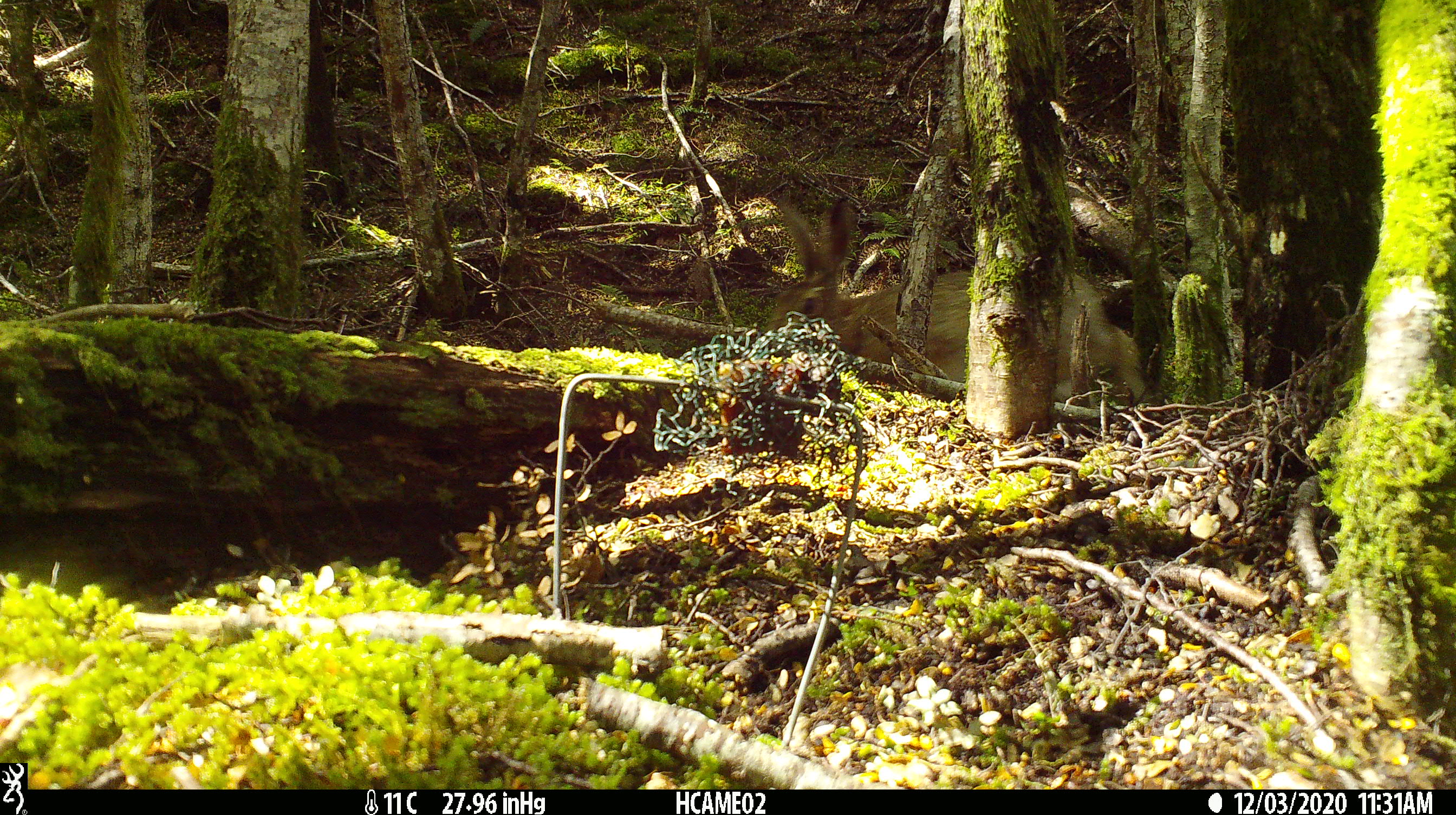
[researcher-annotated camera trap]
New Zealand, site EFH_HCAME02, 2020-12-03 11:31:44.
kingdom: Animalia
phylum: Chordata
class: Mammalia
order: Lagomorpha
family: Leporidae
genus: Lepus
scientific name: Lepus europaeus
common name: brown hare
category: hare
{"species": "hare (brown hare) (Lepus europaeus)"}